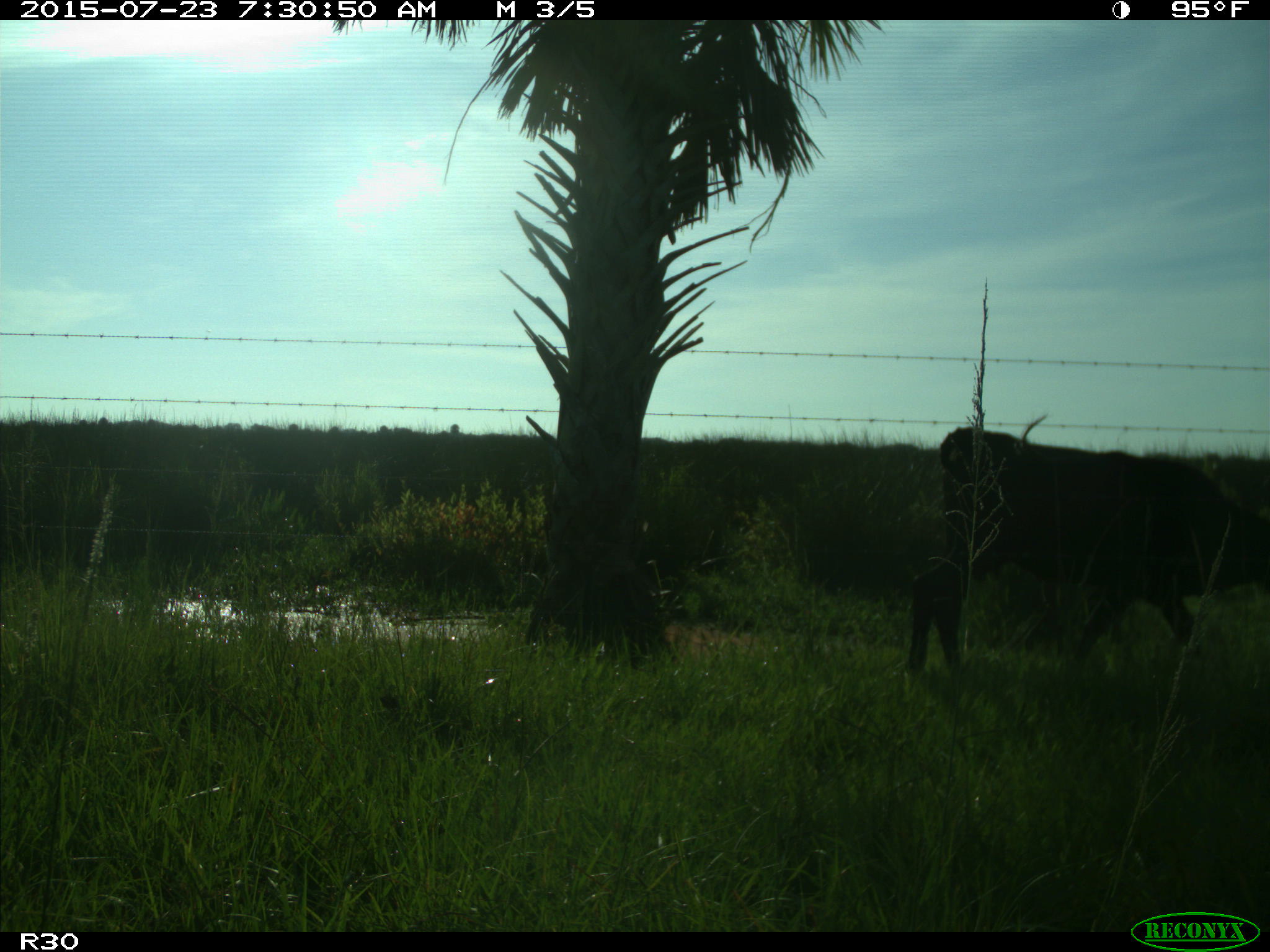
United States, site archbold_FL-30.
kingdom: Animalia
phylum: Chordata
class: Mammalia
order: Artiodactyla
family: Bovidae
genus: Bos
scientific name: Bos taurus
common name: domestic cow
Bos taurus (domestic cow).